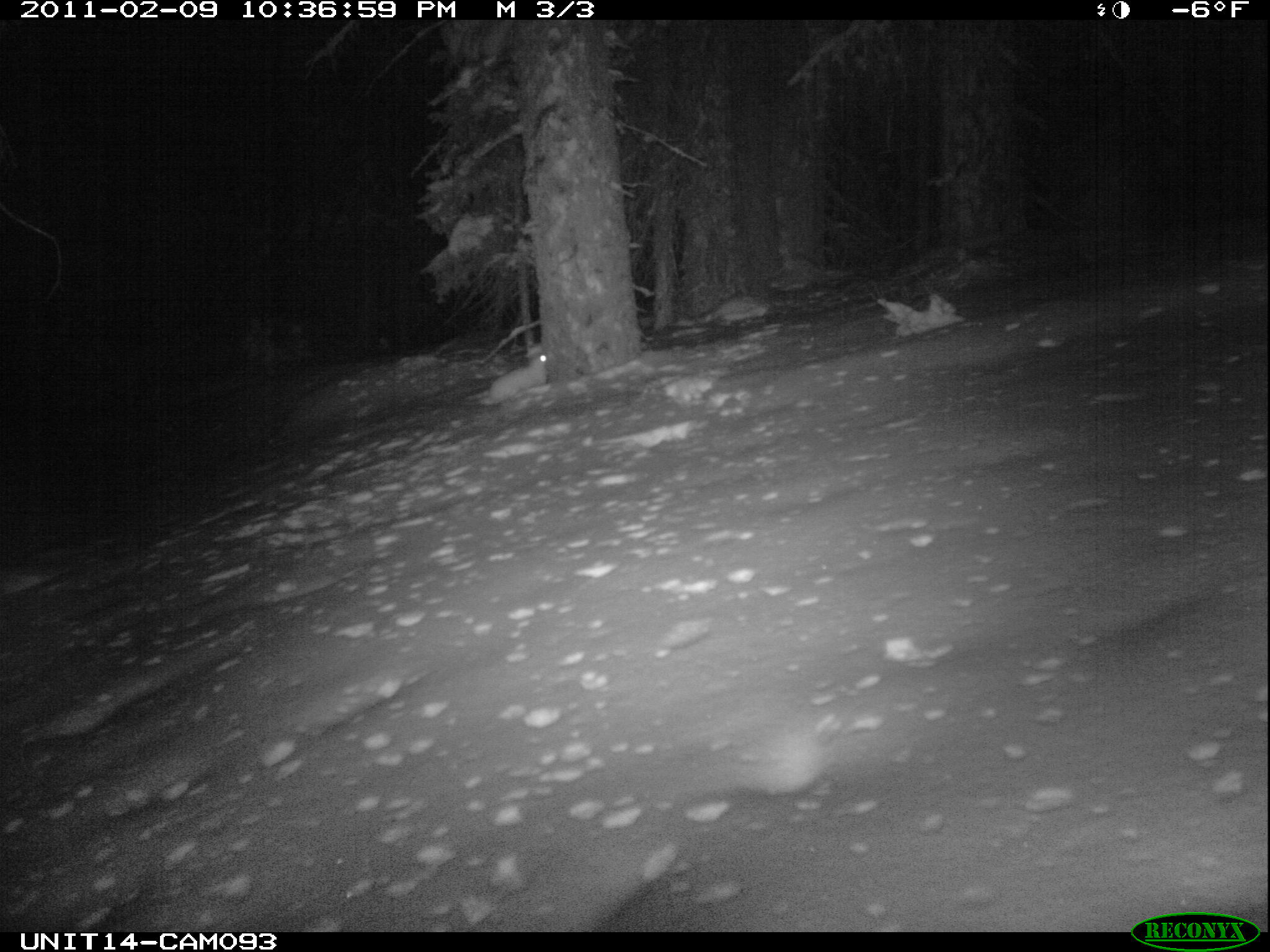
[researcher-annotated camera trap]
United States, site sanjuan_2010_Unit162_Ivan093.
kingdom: Animalia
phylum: Chordata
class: Mammalia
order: Lagomorpha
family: Leporidae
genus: Lepus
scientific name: Lepus americanus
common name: snowshoe hare